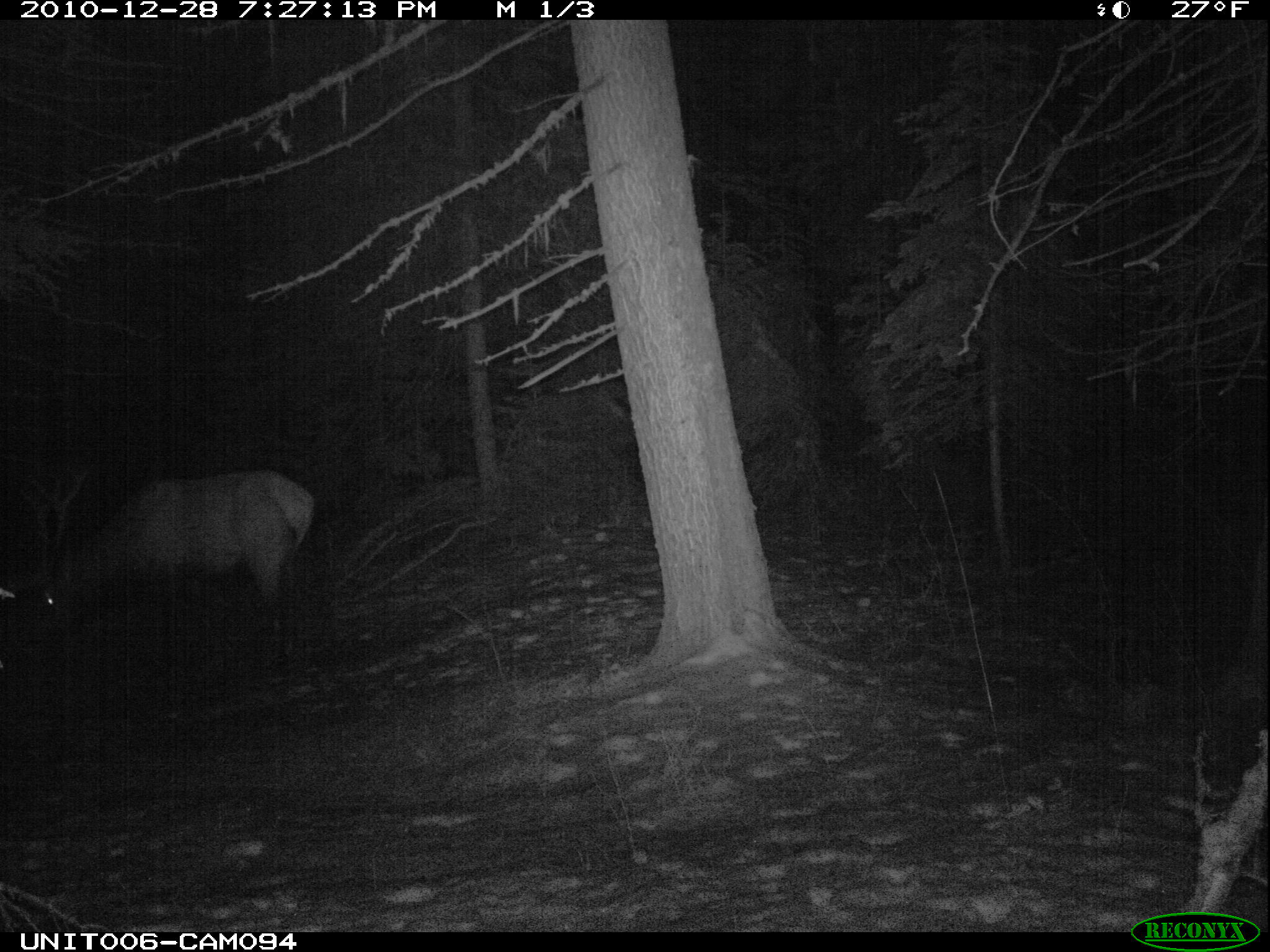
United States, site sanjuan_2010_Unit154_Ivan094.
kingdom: Animalia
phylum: Chordata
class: Mammalia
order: Artiodactyla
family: Cervidae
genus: Cervus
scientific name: Cervus elaphus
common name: red deer